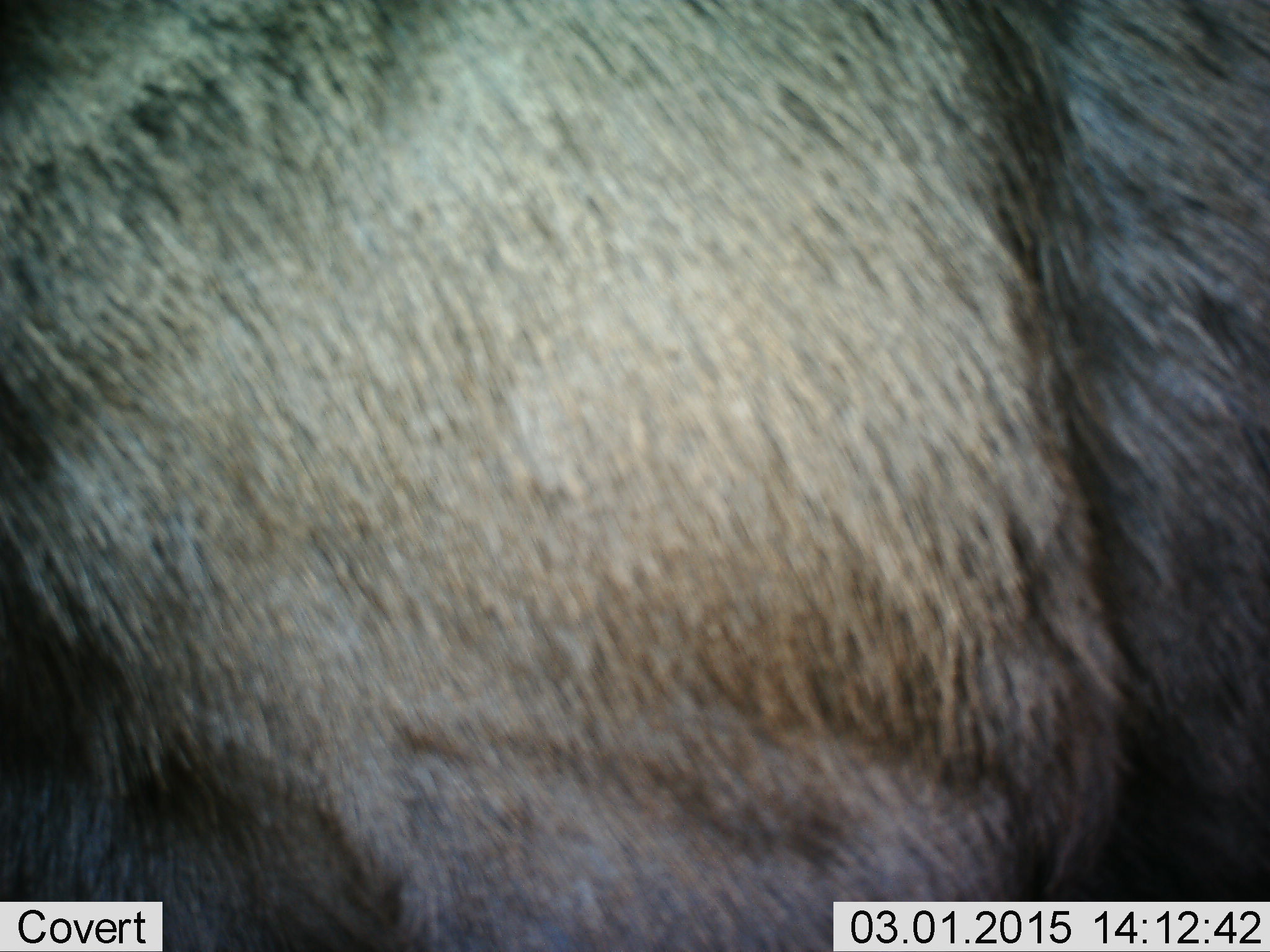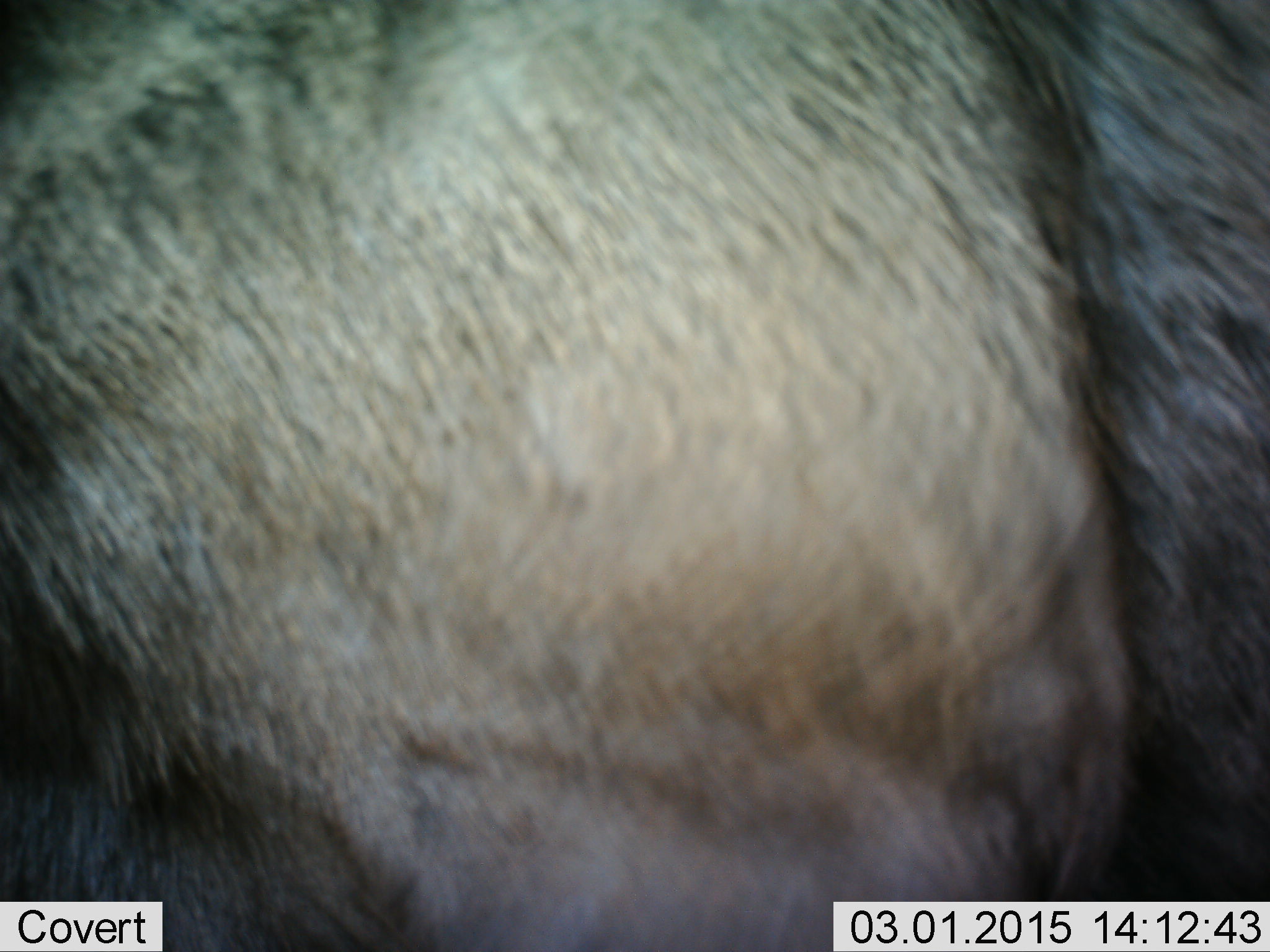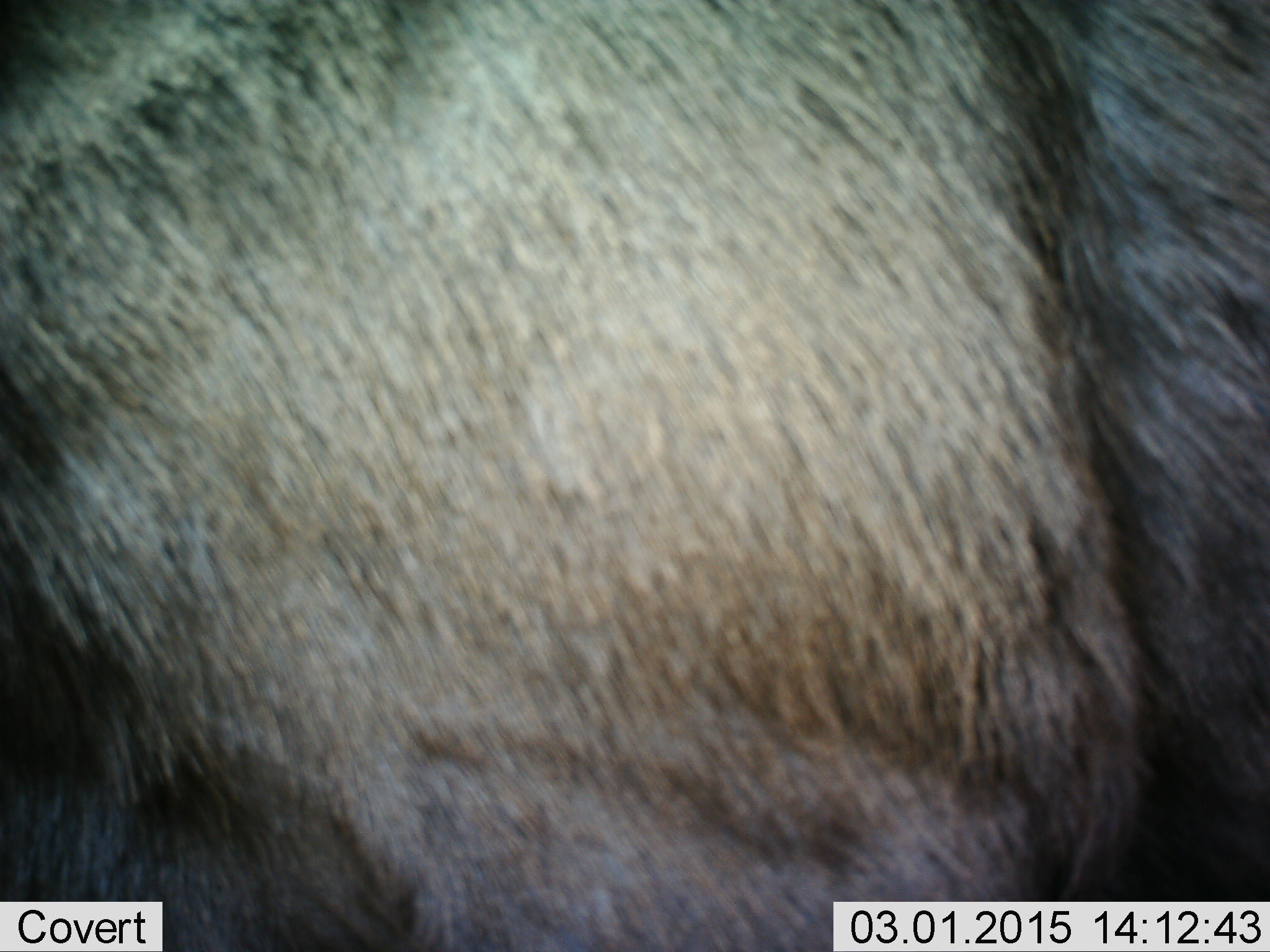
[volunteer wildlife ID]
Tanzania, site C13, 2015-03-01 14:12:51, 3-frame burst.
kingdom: Animalia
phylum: Chordata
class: Mammalia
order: Artiodactyla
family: Bovidae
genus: Connochaetes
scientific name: Connochaetes taurinus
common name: blue wildebeest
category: wildebeest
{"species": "wildebeest (blue wildebeest) (Connochaetes taurinus)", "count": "1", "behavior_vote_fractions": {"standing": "80%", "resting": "10%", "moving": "10%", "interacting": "0%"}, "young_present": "0%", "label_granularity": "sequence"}